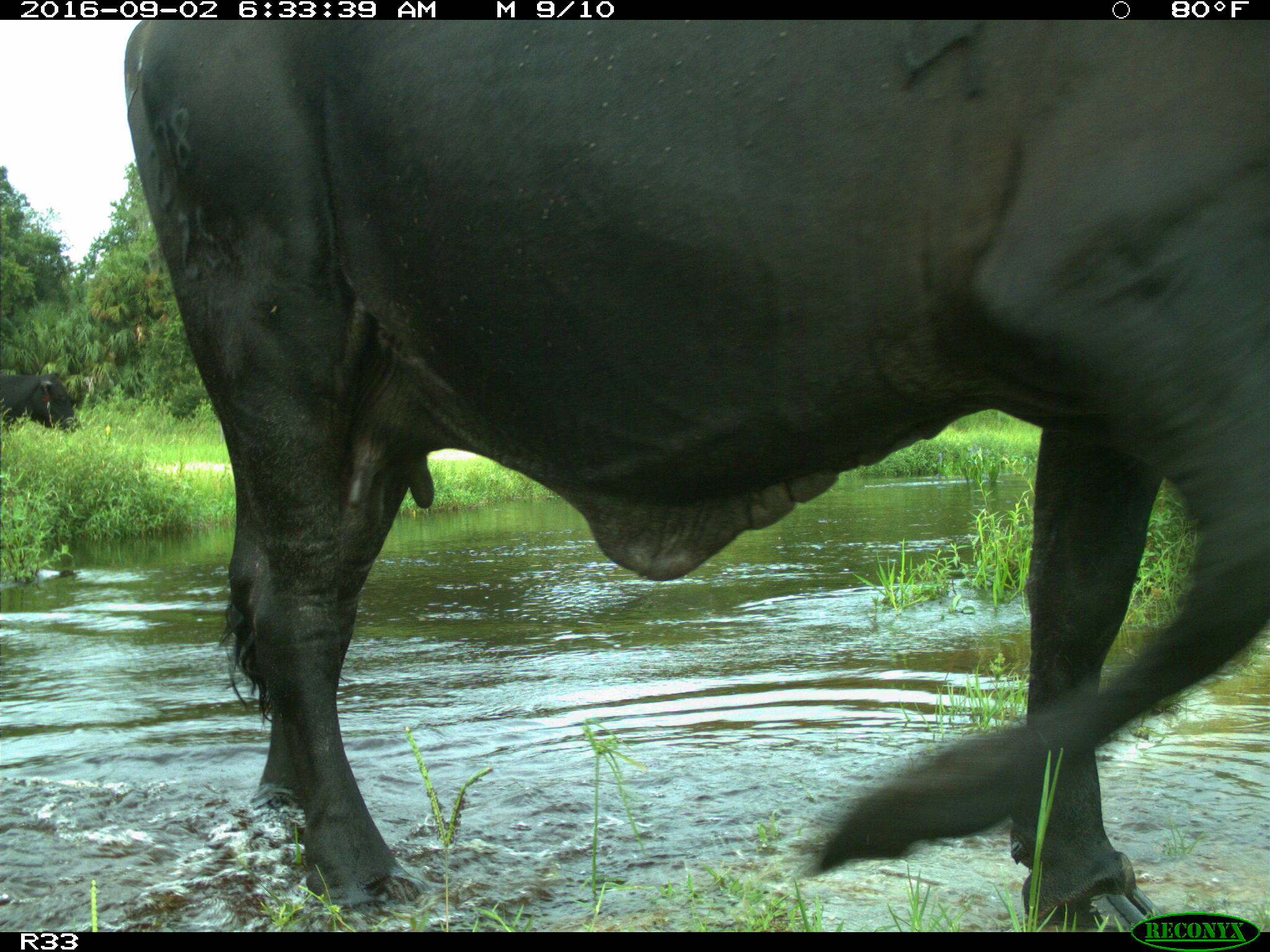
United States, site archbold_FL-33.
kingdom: Animalia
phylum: Chordata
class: Mammalia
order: Artiodactyla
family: Bovidae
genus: Bos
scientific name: Bos taurus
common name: domestic cow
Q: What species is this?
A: Bos taurus (domestic cow).